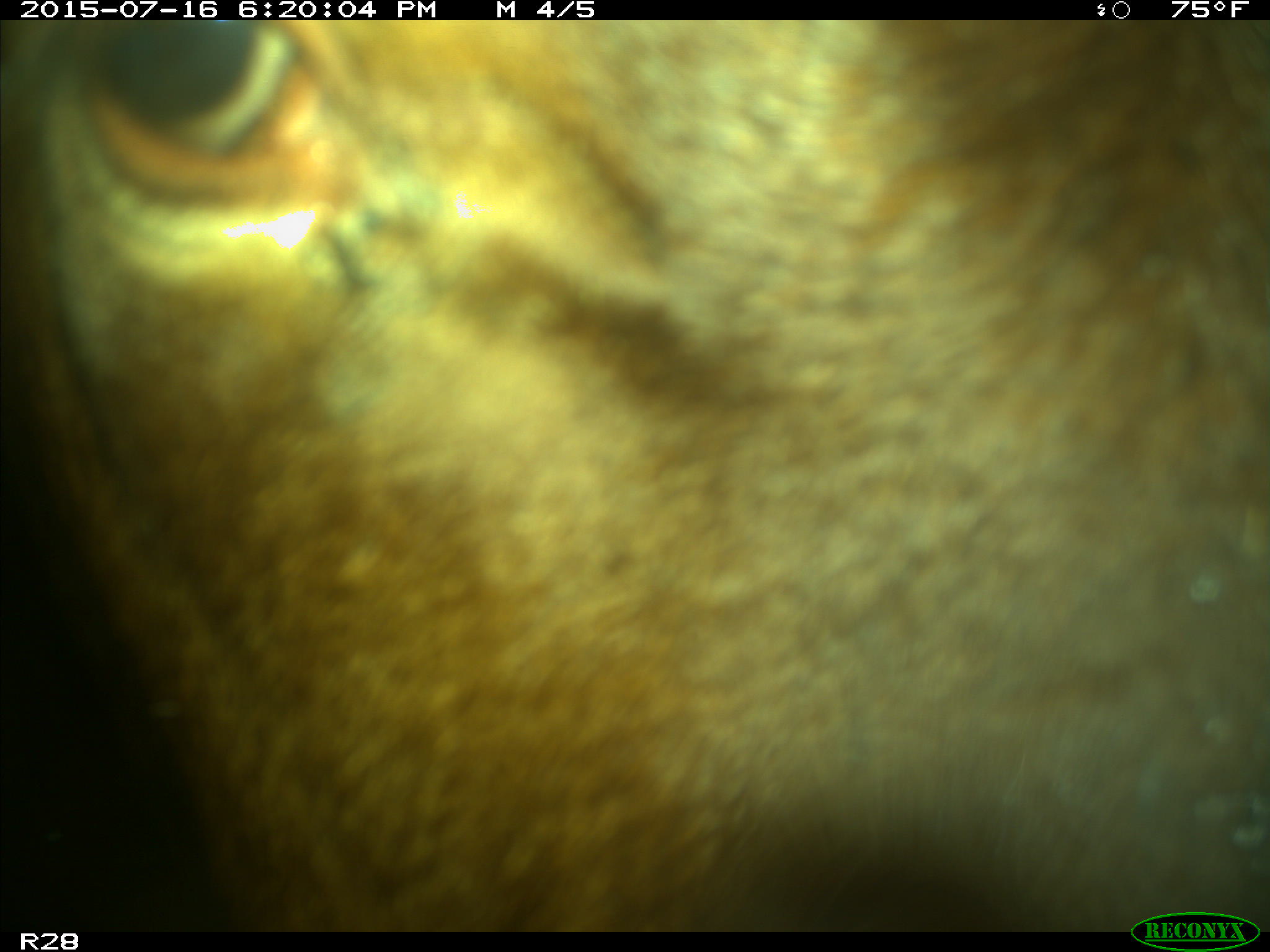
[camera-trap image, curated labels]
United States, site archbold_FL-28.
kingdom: Animalia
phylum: Chordata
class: Mammalia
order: Artiodactyla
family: Bovidae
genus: Bos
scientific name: Bos taurus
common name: domestic cow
Bos taurus (domestic cow).